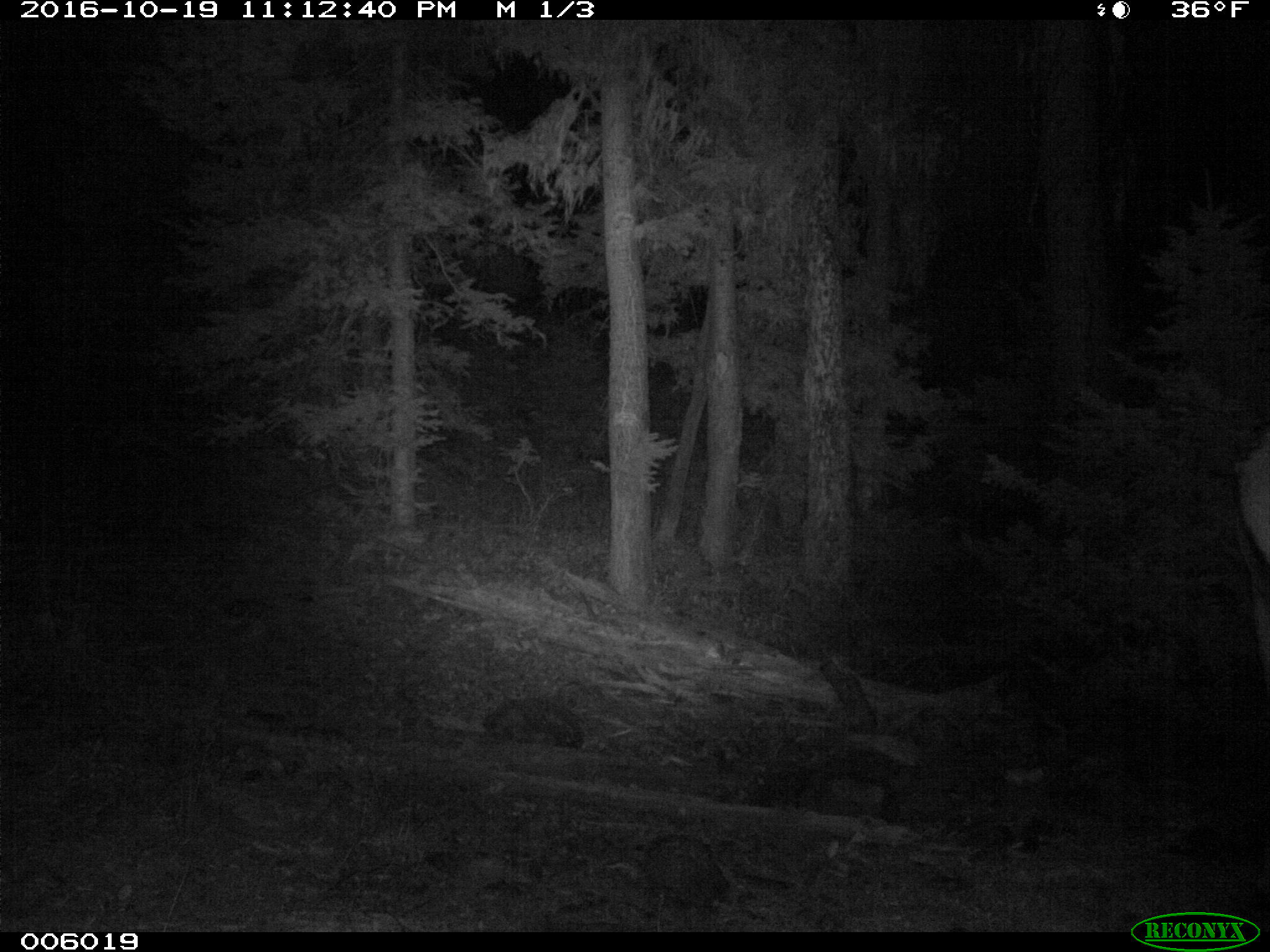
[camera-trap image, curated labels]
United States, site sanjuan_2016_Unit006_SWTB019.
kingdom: Animalia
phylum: Chordata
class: Mammalia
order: Artiodactyla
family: Cervidae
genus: Cervus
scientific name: Cervus elaphus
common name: red deer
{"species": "Cervus elaphus (red deer)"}